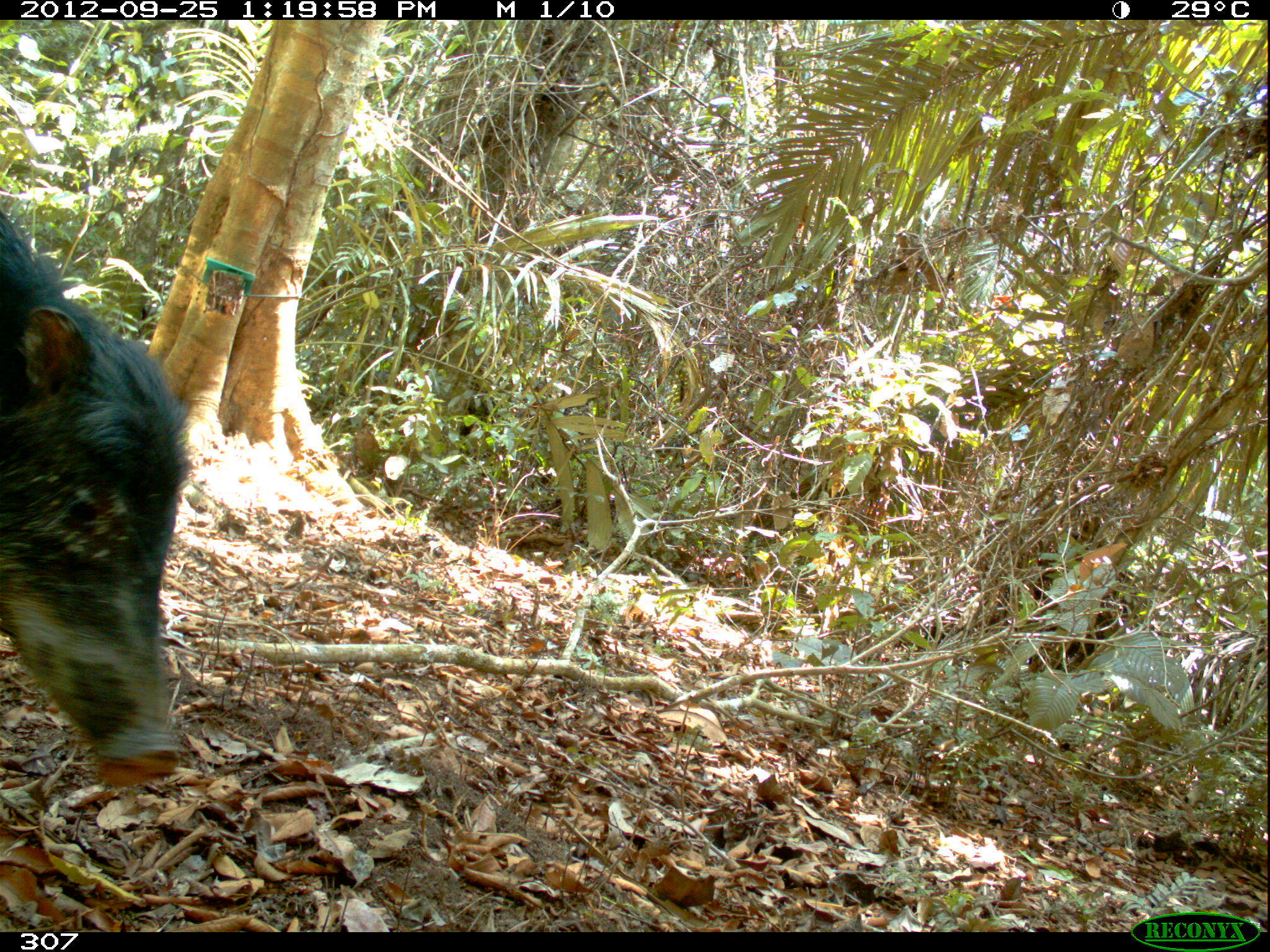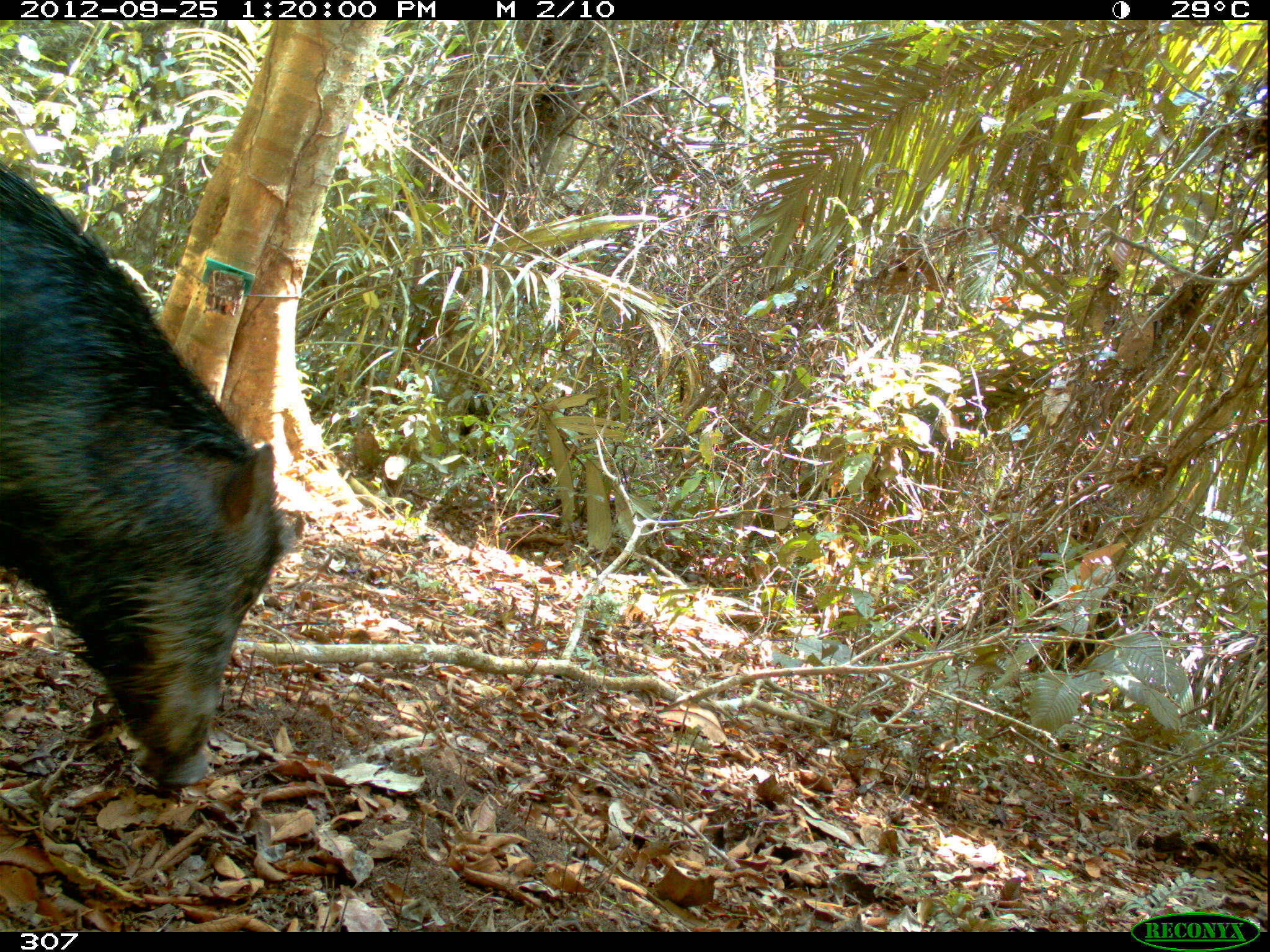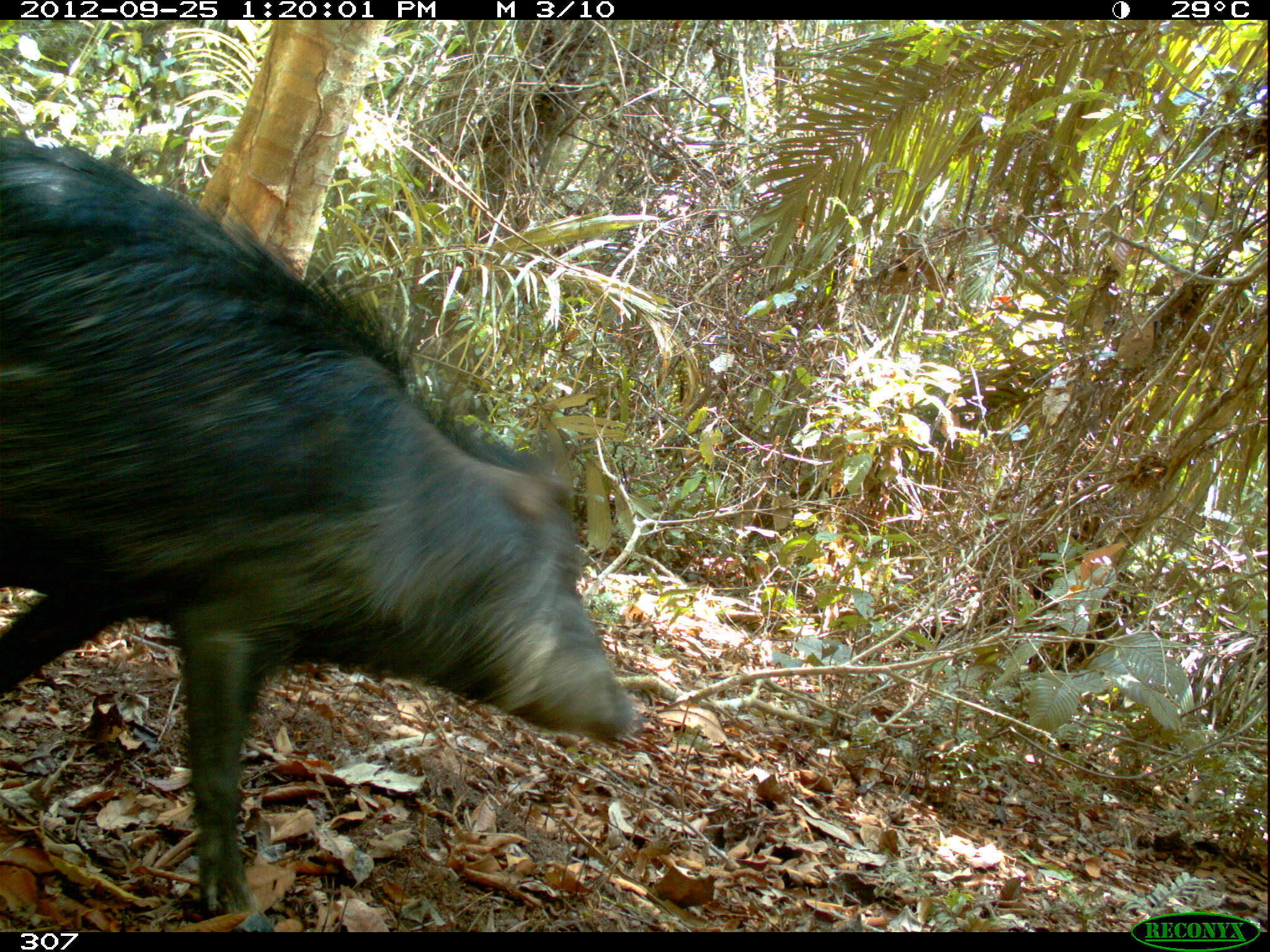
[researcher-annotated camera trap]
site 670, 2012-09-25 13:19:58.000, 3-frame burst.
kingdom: Animalia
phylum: Chordata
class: Mammalia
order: Artiodactyla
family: Tayassuidae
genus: Tayassu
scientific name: Tayassu pecari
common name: white-lipped peccary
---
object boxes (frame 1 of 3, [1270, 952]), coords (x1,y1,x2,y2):
tayassu pecari: (0,207,189,786)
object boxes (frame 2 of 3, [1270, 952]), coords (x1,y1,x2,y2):
tayassu pecari: (0,157,305,792)